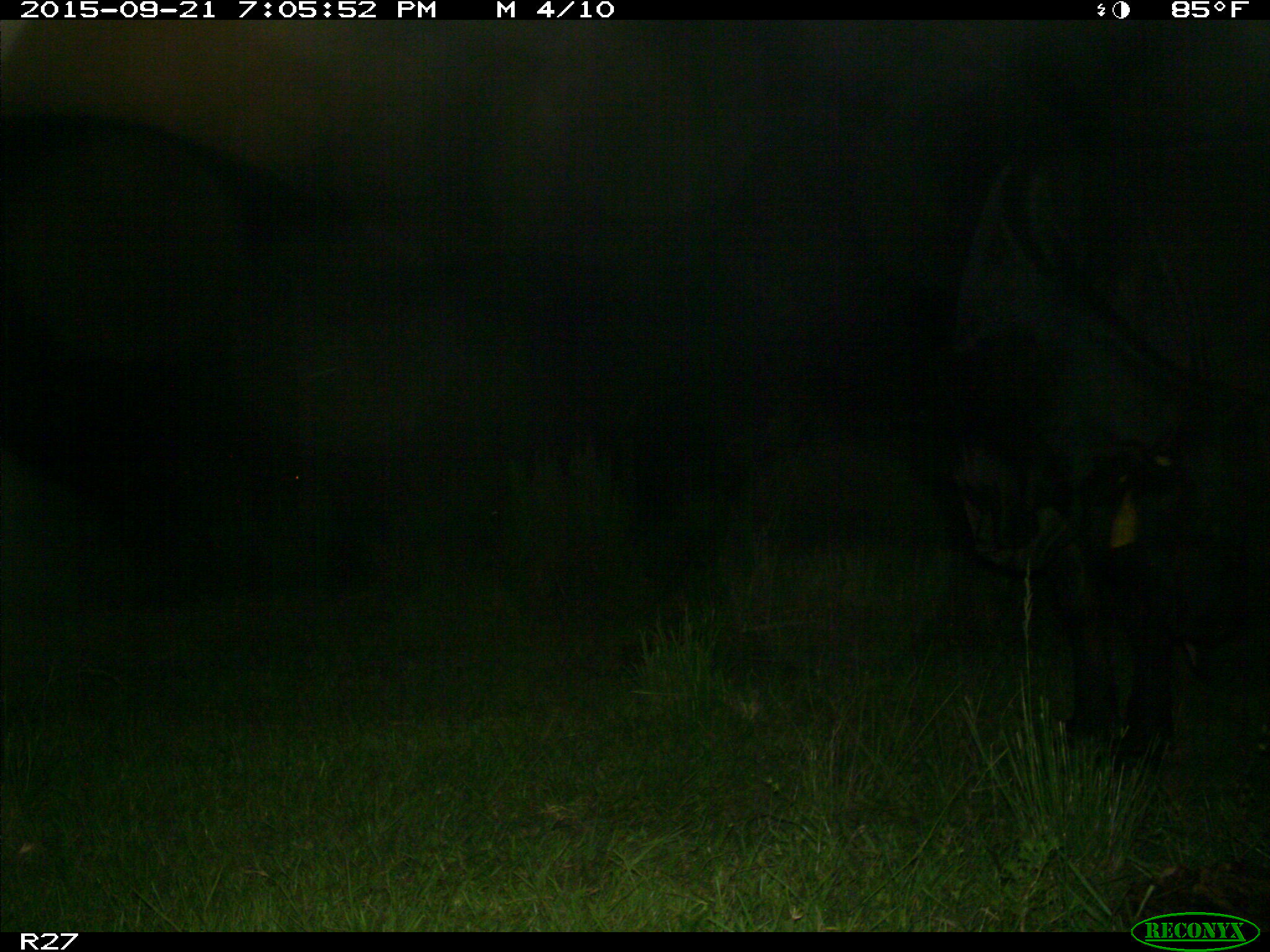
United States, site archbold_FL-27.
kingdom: Animalia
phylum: Chordata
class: Mammalia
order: Artiodactyla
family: Bovidae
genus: Bos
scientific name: Bos taurus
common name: domestic cow